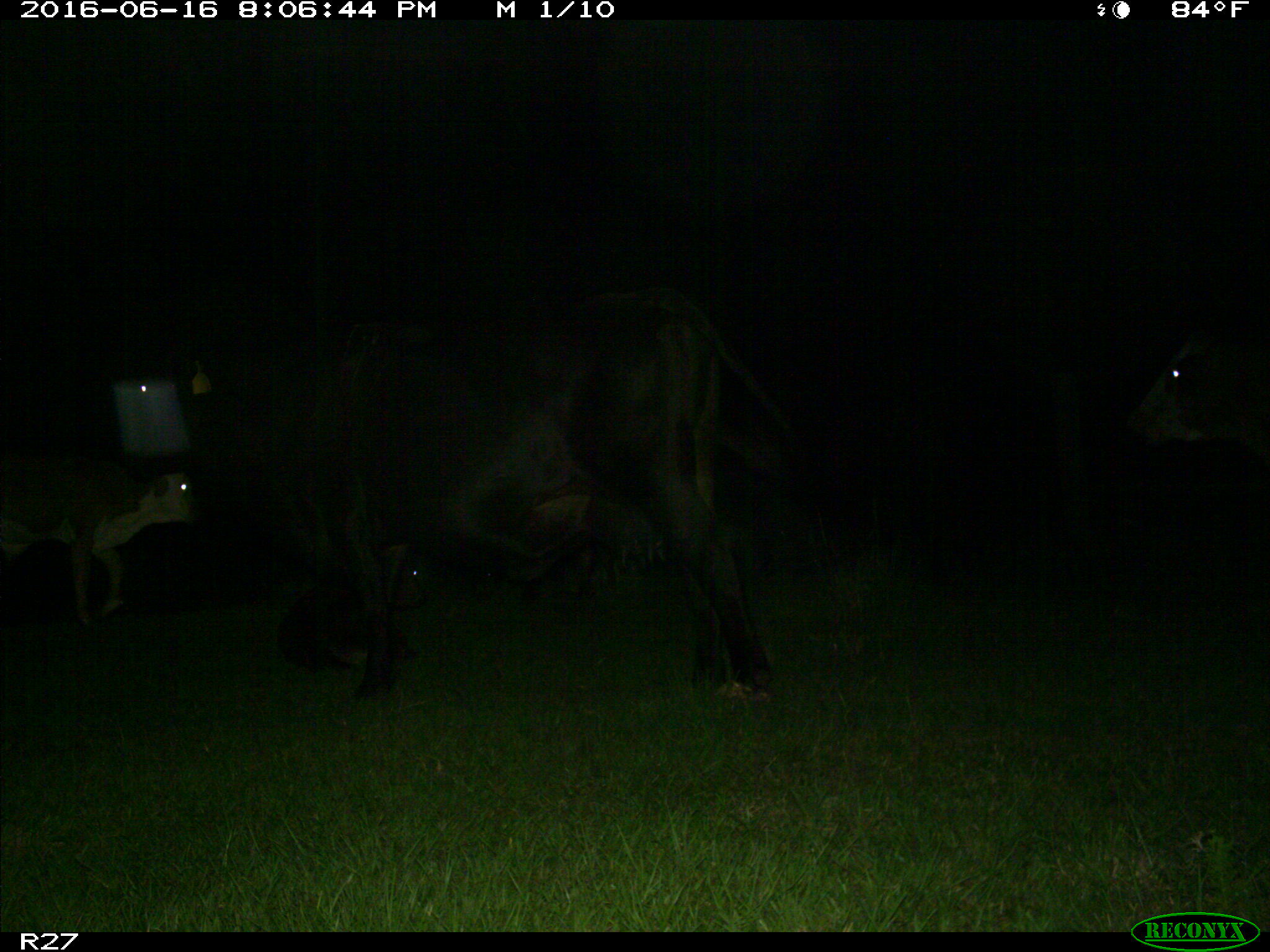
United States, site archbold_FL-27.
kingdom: Animalia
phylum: Chordata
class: Mammalia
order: Artiodactyla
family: Bovidae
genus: Bos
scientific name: Bos taurus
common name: domestic cow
Bos taurus (domestic cow).